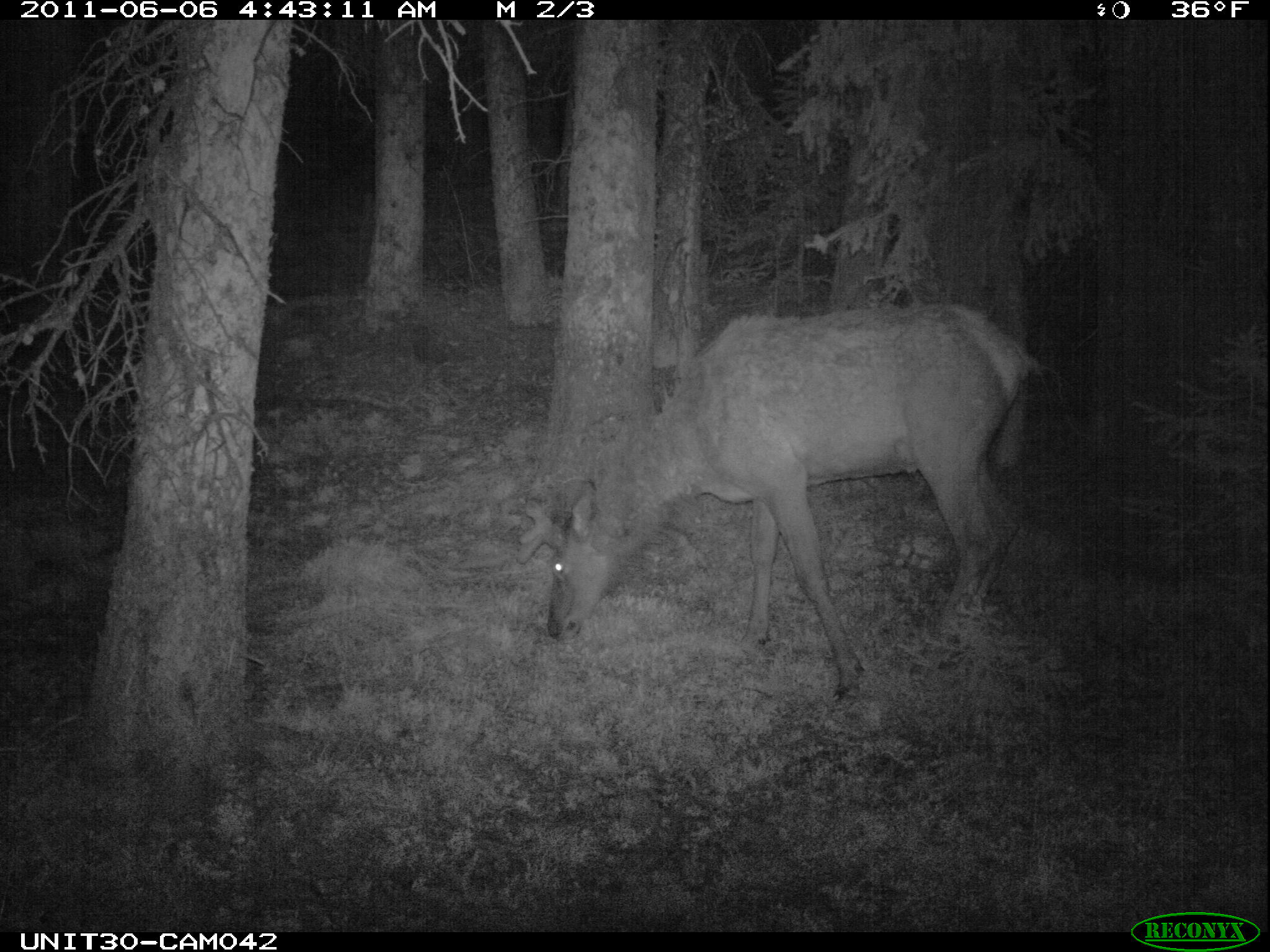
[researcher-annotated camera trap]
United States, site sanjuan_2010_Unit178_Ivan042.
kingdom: Animalia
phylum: Chordata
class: Mammalia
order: Artiodactyla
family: Cervidae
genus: Cervus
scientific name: Cervus elaphus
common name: red deer